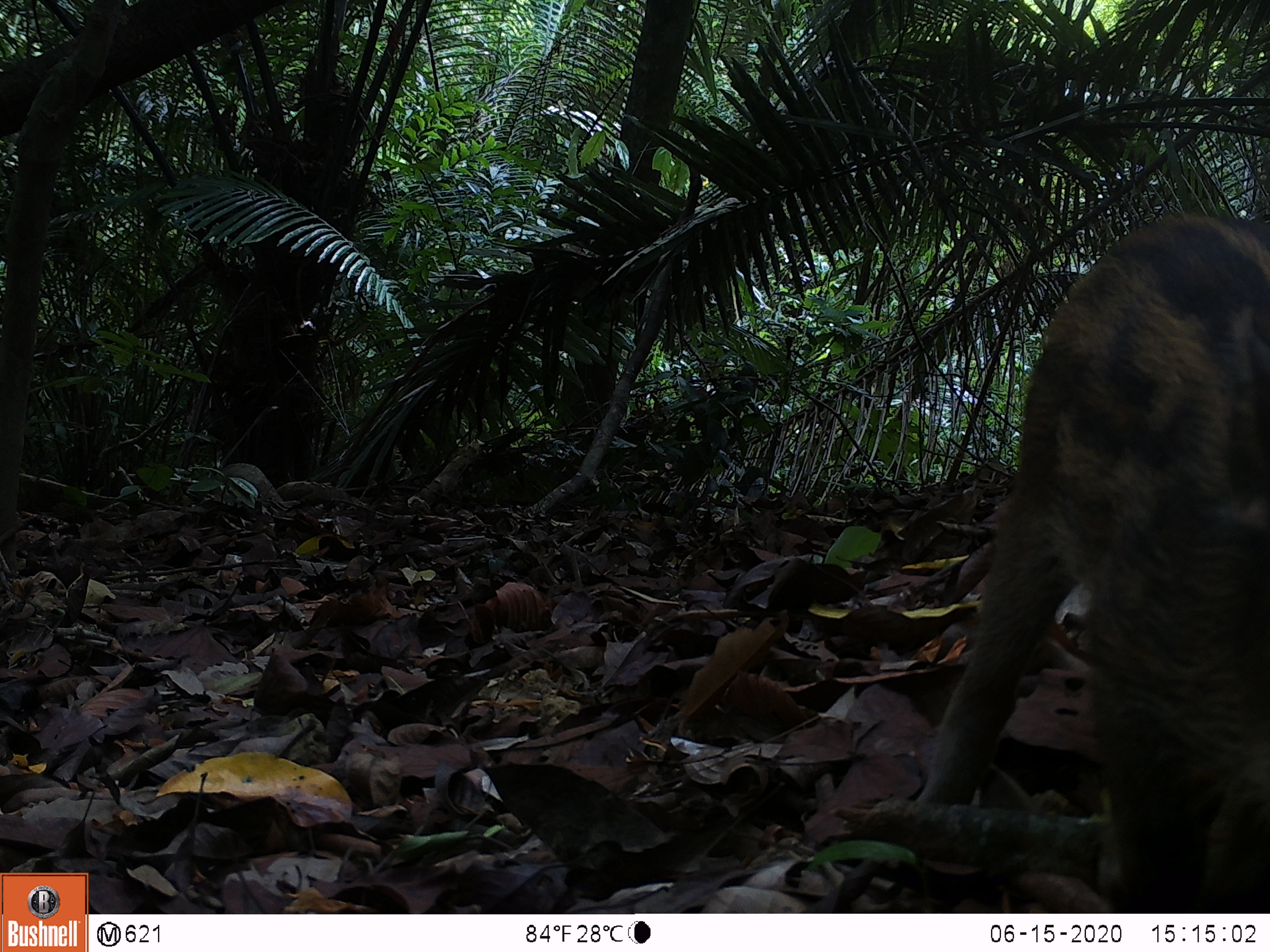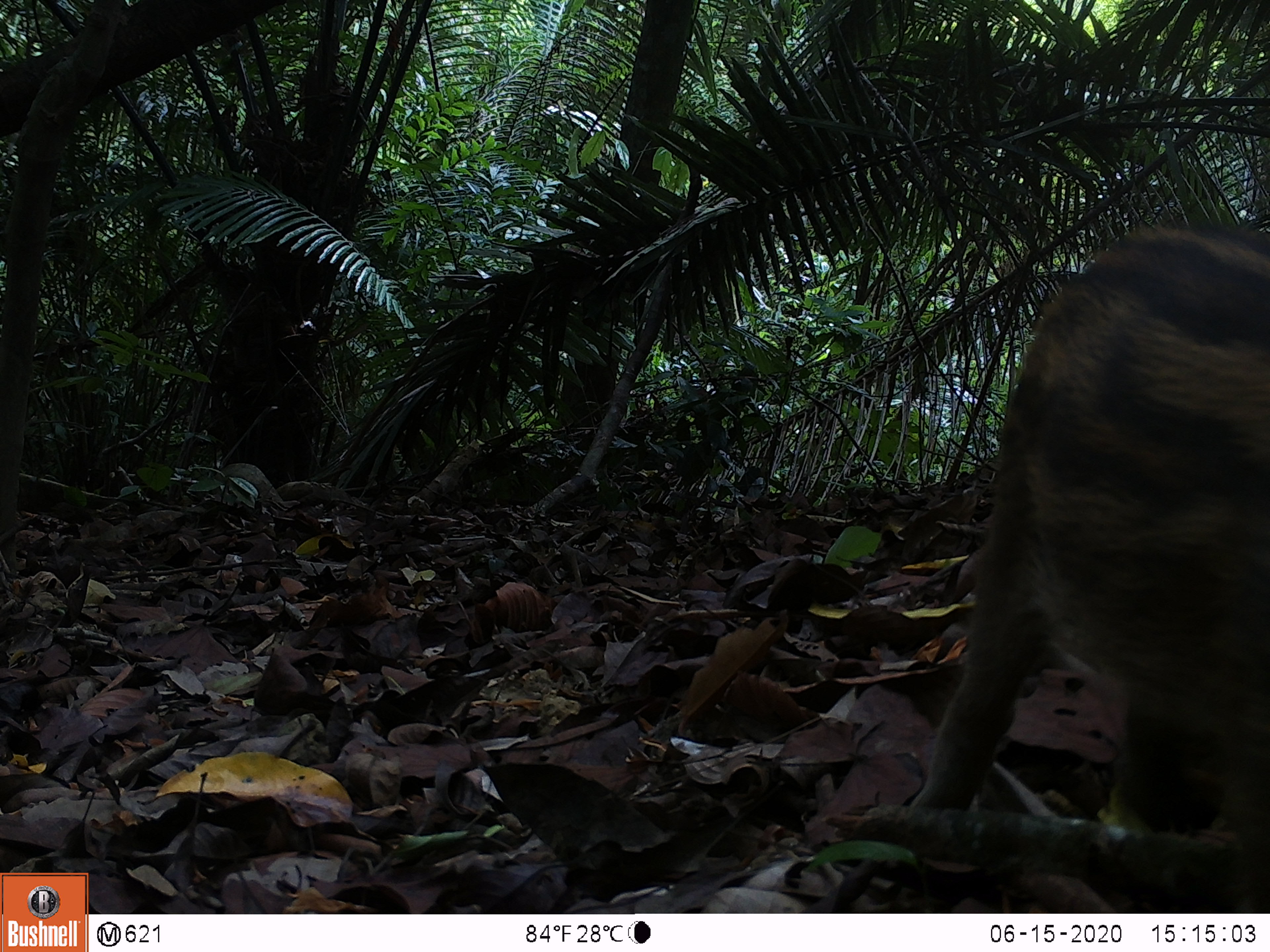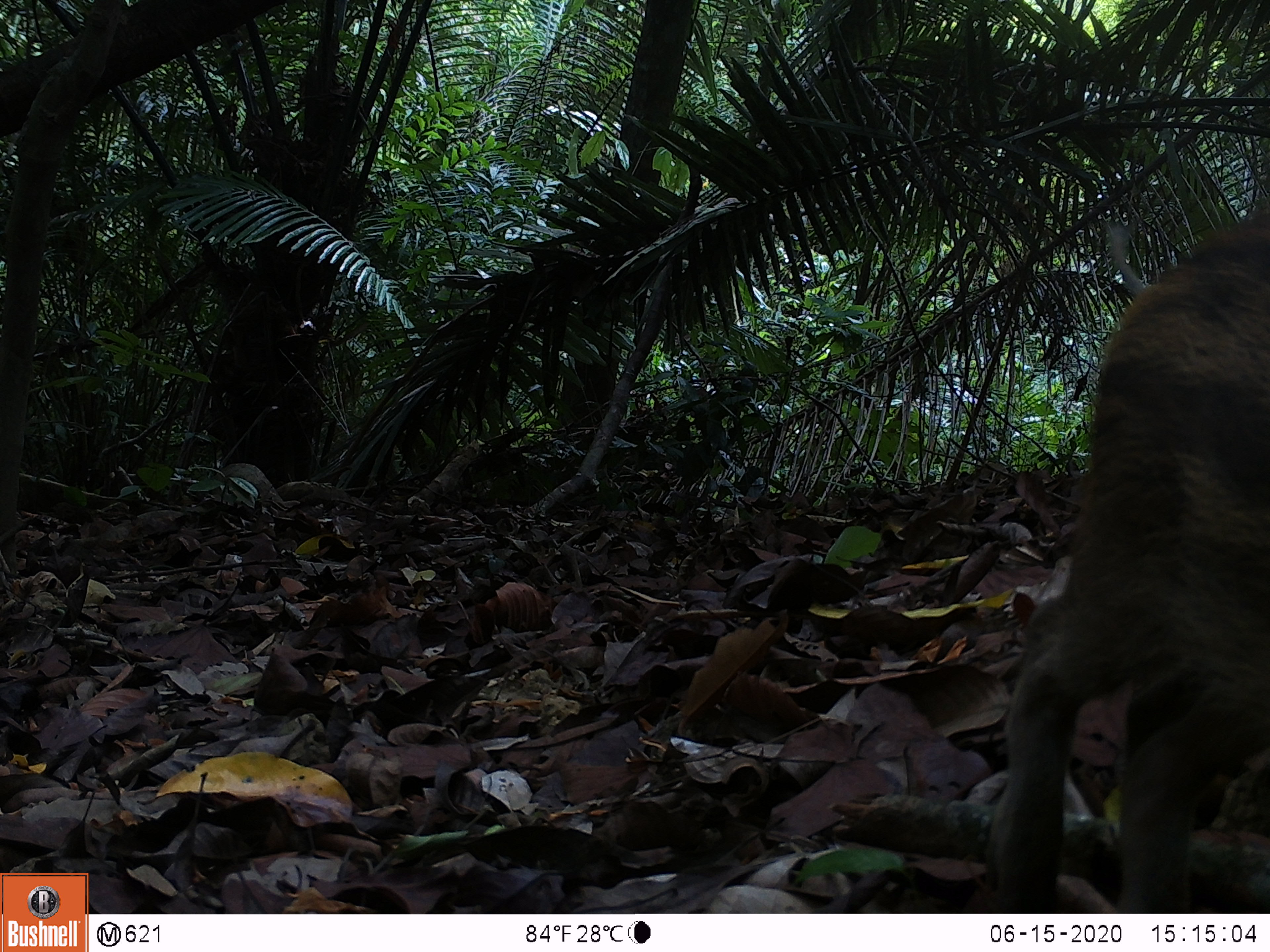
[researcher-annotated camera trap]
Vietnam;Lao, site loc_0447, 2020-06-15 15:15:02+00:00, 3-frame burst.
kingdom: Animalia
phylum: Chordata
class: Mammalia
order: Artiodactyla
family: Suidae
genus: Sus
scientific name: Sus scrofa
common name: eurasian wild pig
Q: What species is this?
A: Eurasian wild pig (Sus scrofa).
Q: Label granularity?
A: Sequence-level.